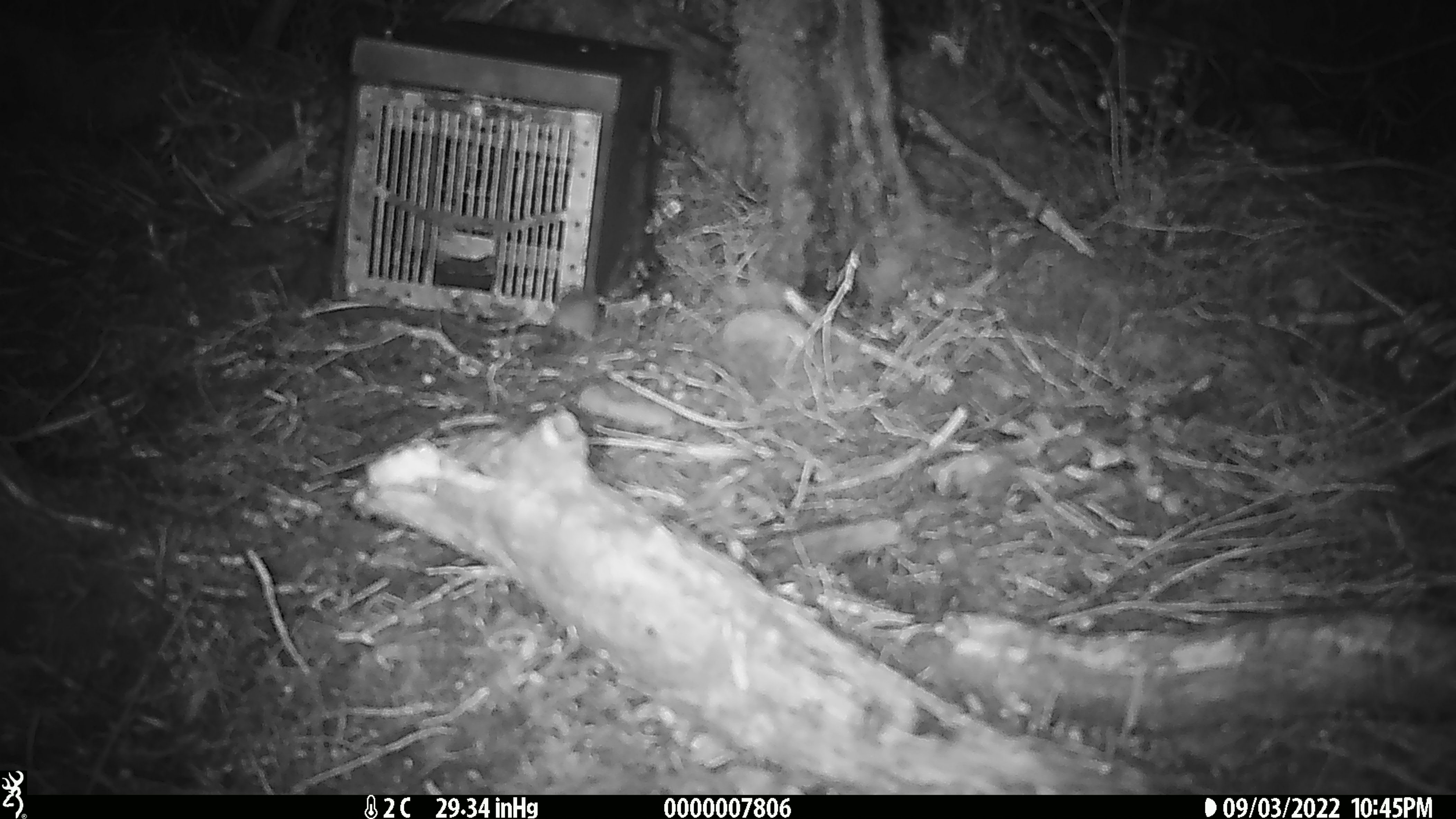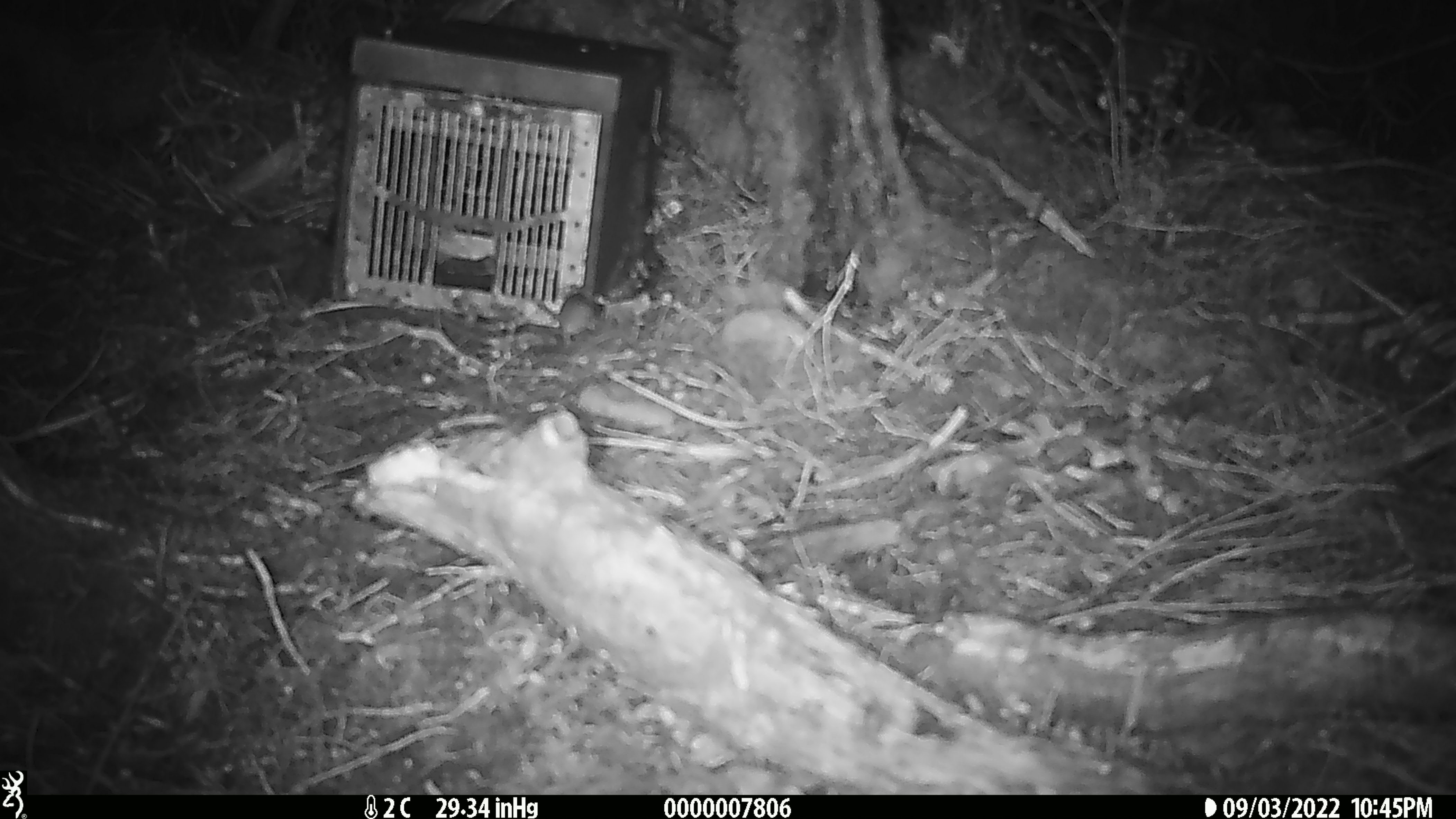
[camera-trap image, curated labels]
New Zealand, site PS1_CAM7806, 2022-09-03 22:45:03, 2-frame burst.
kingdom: Animalia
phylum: Chordata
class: Mammalia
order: Rodentia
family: Muridae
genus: Mus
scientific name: Mus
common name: mouse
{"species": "mouse (Mus)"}